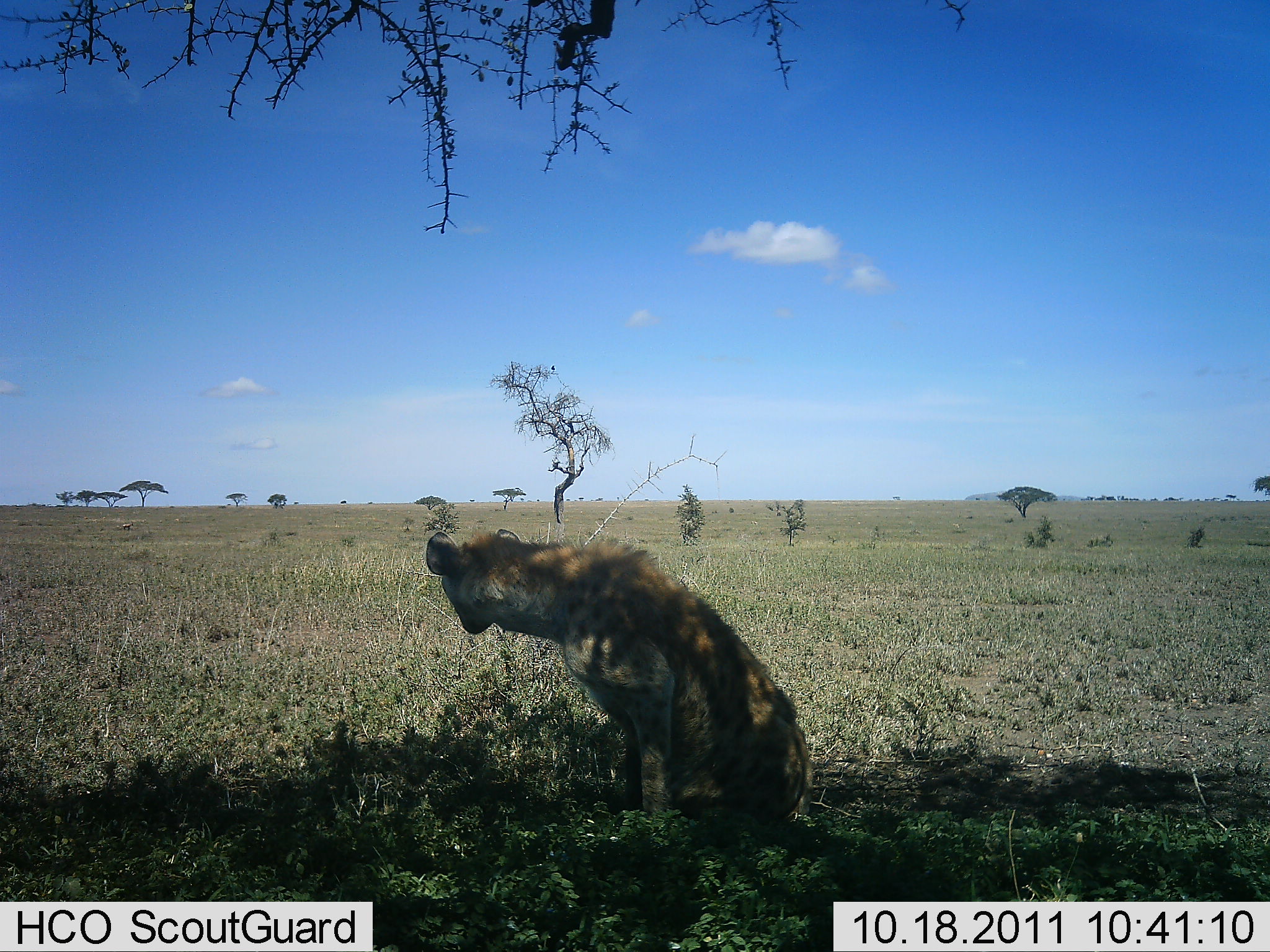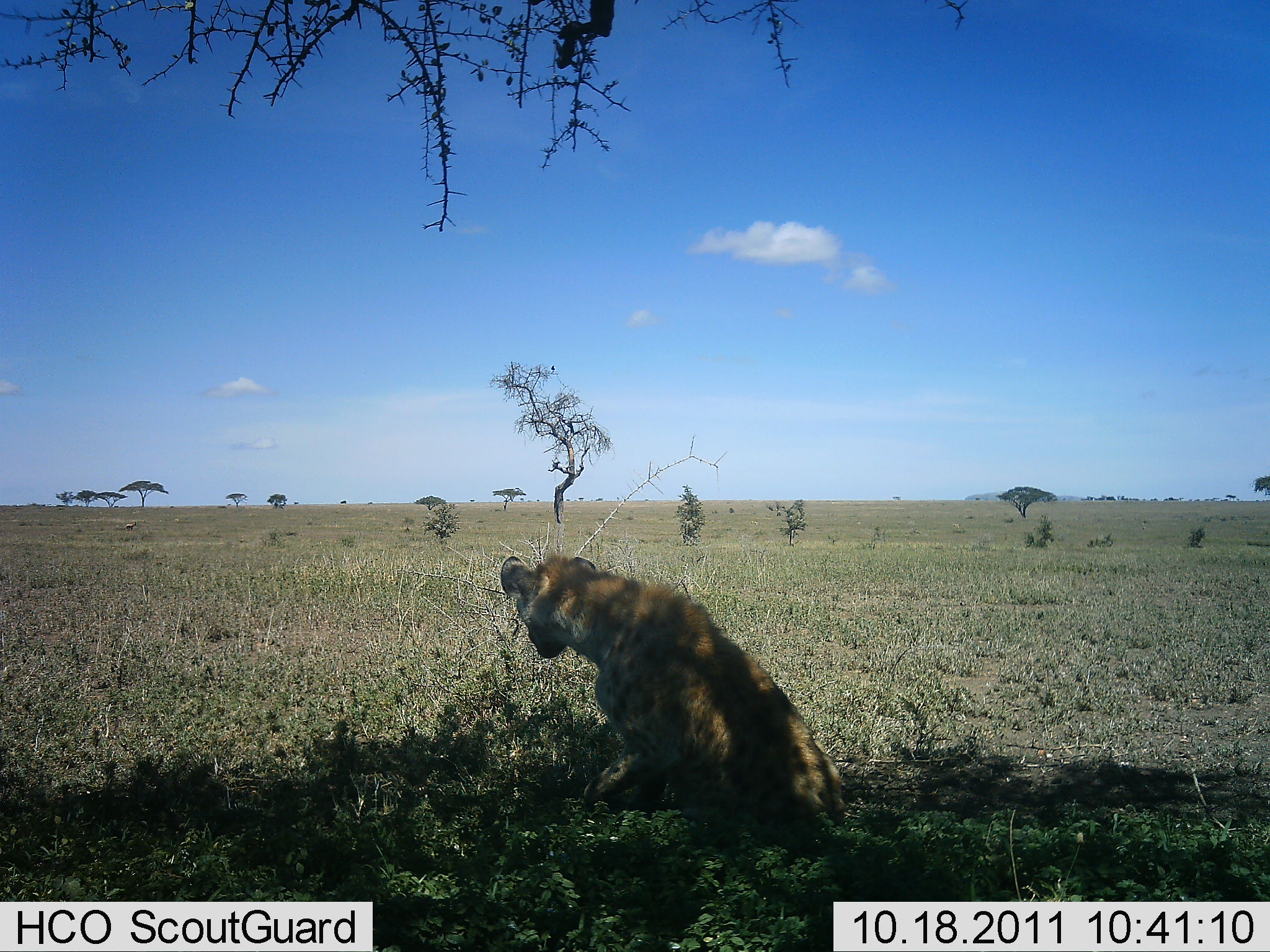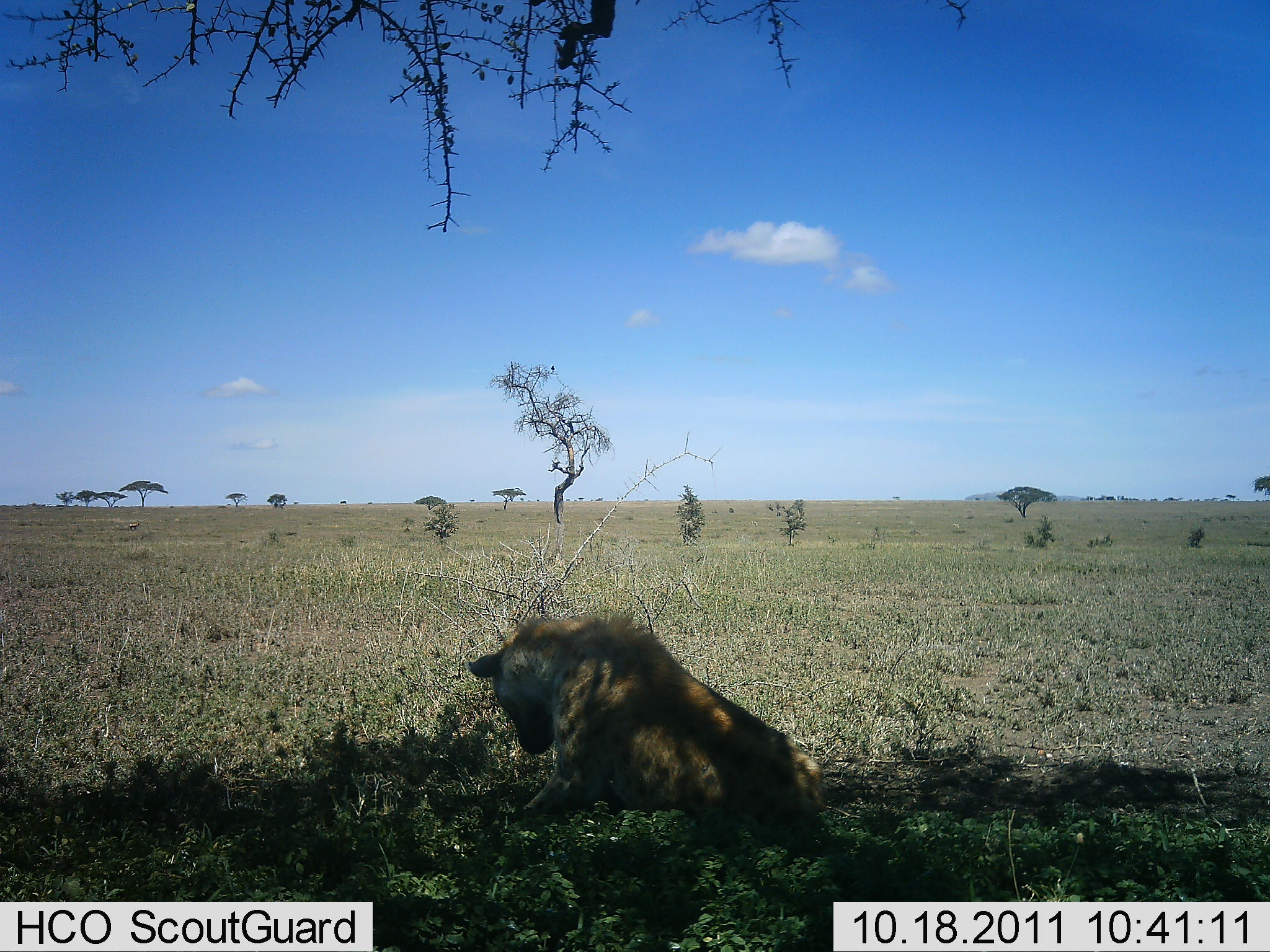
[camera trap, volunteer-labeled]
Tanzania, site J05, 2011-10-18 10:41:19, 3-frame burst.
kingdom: Animalia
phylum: Chordata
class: Mammalia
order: Carnivora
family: Hyaenidae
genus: Crocuta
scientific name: Crocuta crocuta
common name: spotted hyena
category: hyenaspotted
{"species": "hyenaspotted (spotted hyena) (Crocuta crocuta)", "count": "1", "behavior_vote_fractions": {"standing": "0%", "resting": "93%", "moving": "7%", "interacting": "7%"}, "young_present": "7%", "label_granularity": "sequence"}